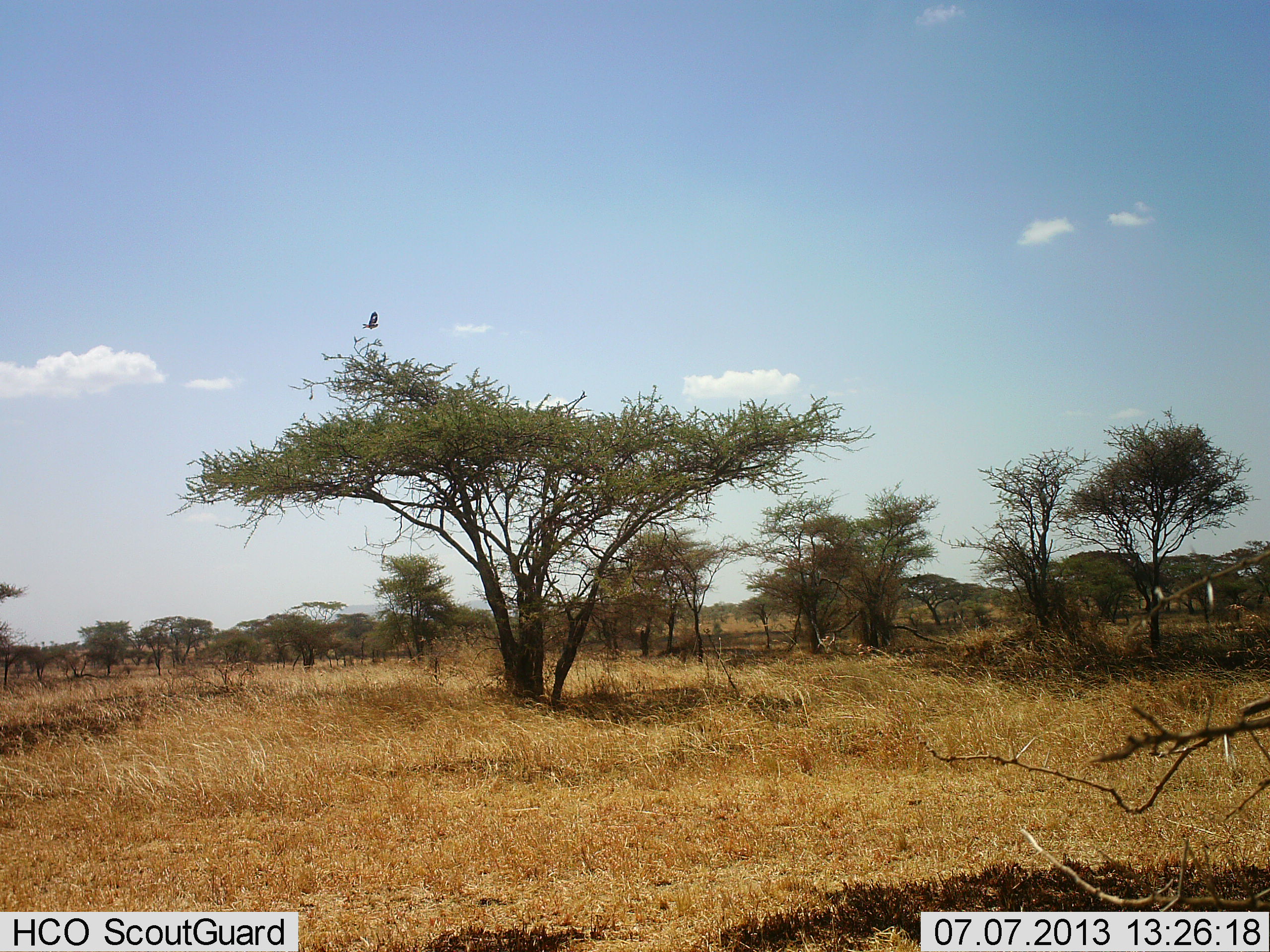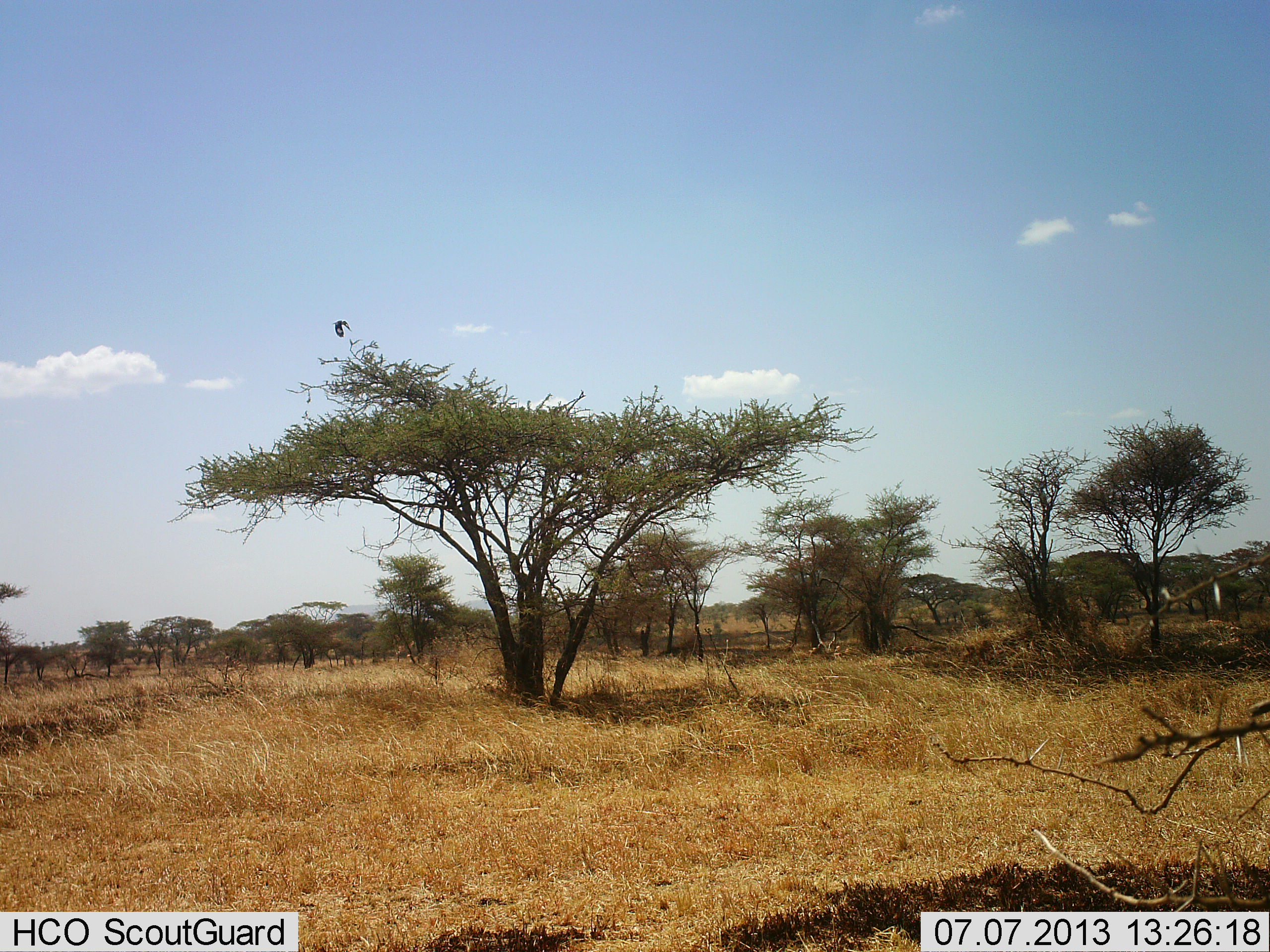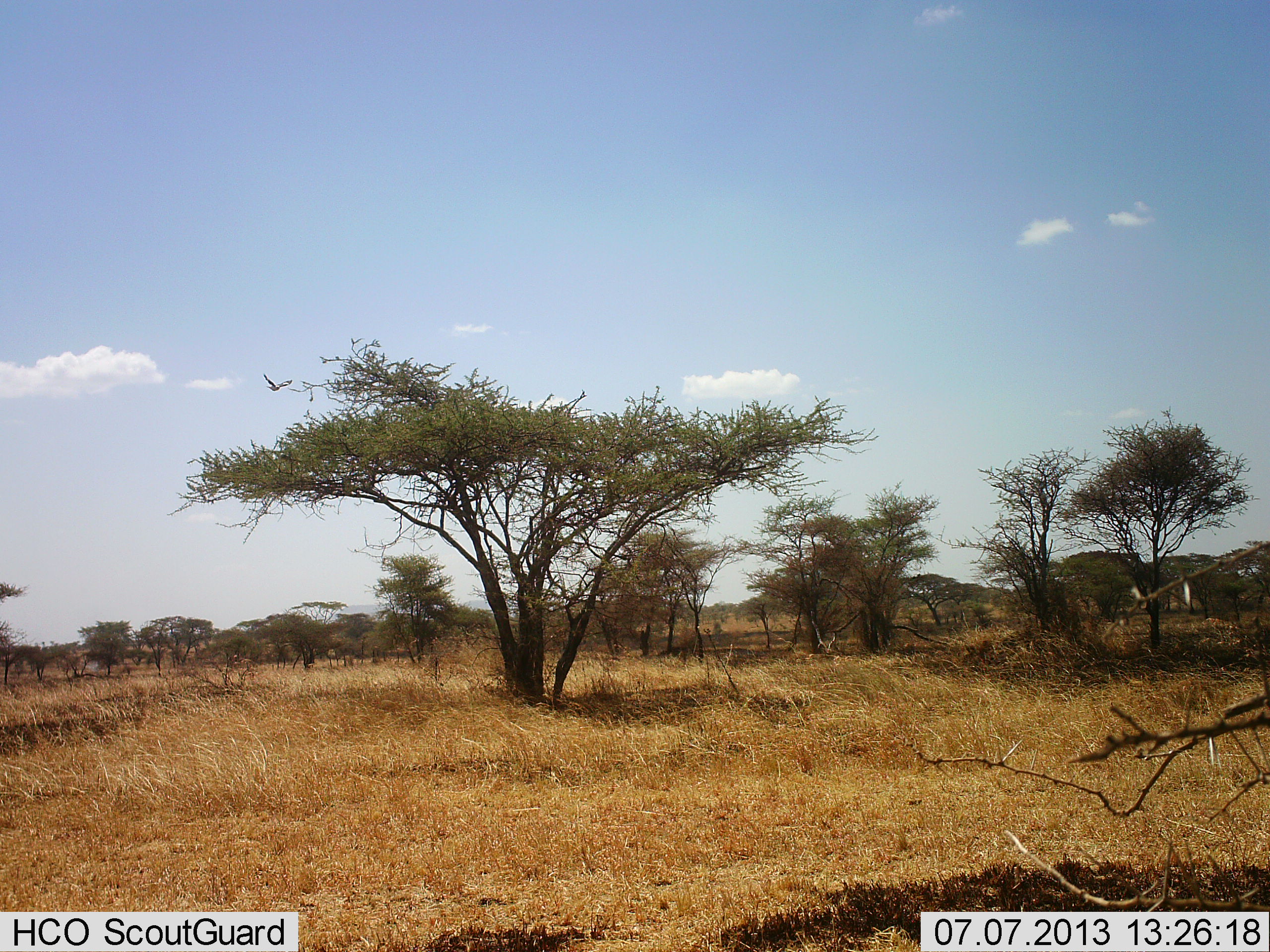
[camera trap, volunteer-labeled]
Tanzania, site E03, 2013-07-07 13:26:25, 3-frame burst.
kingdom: Animalia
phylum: Chordata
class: Aves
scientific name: Aves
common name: bird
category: otherbird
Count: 1.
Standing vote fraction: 0%.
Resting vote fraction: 4%.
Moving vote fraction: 100%.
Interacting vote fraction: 0%.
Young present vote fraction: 0%.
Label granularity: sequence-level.